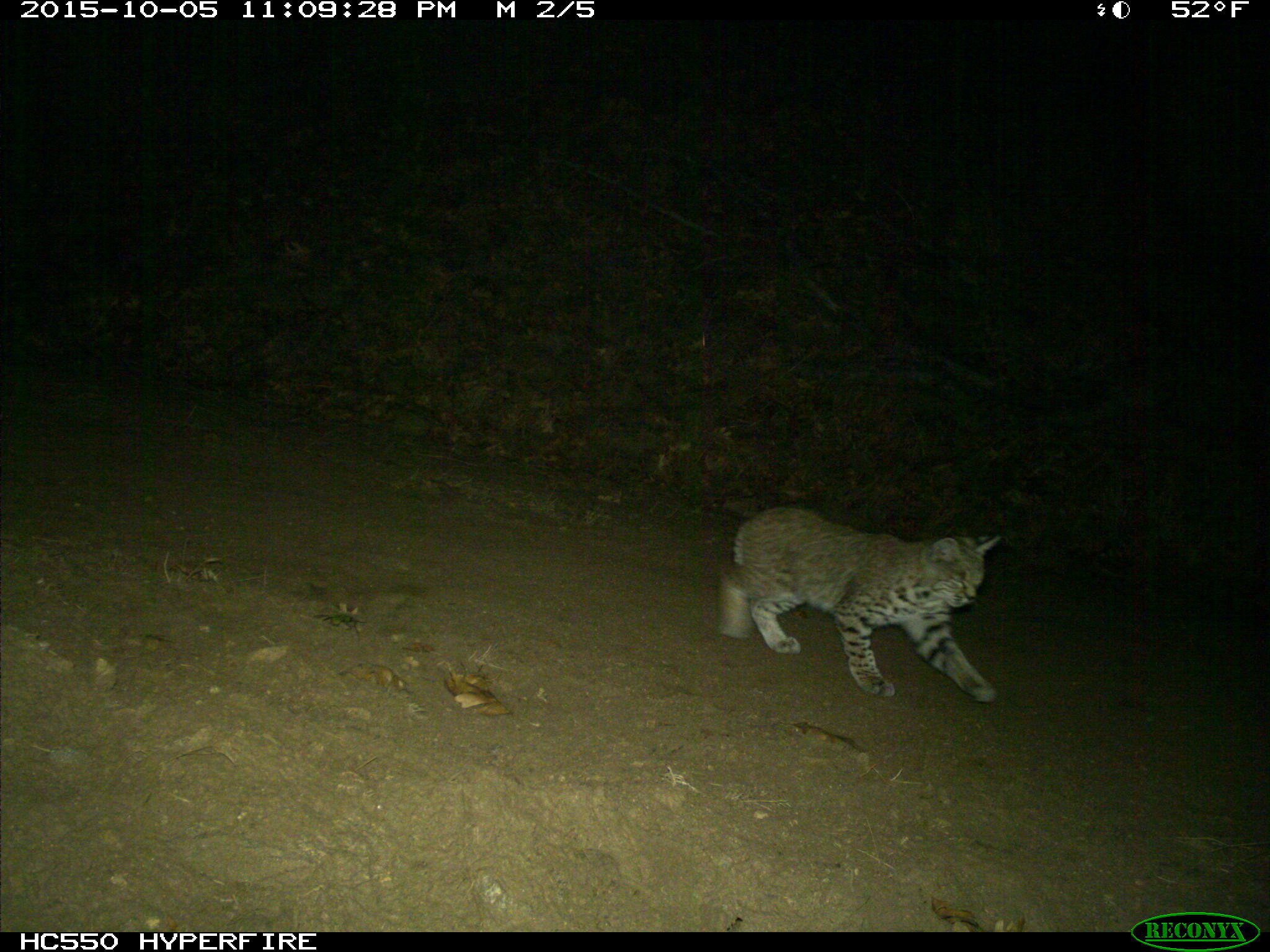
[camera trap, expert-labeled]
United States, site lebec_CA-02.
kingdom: Animalia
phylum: Chordata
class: Mammalia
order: Carnivora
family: Felidae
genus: Lynx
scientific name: Lynx rufus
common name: bobcat